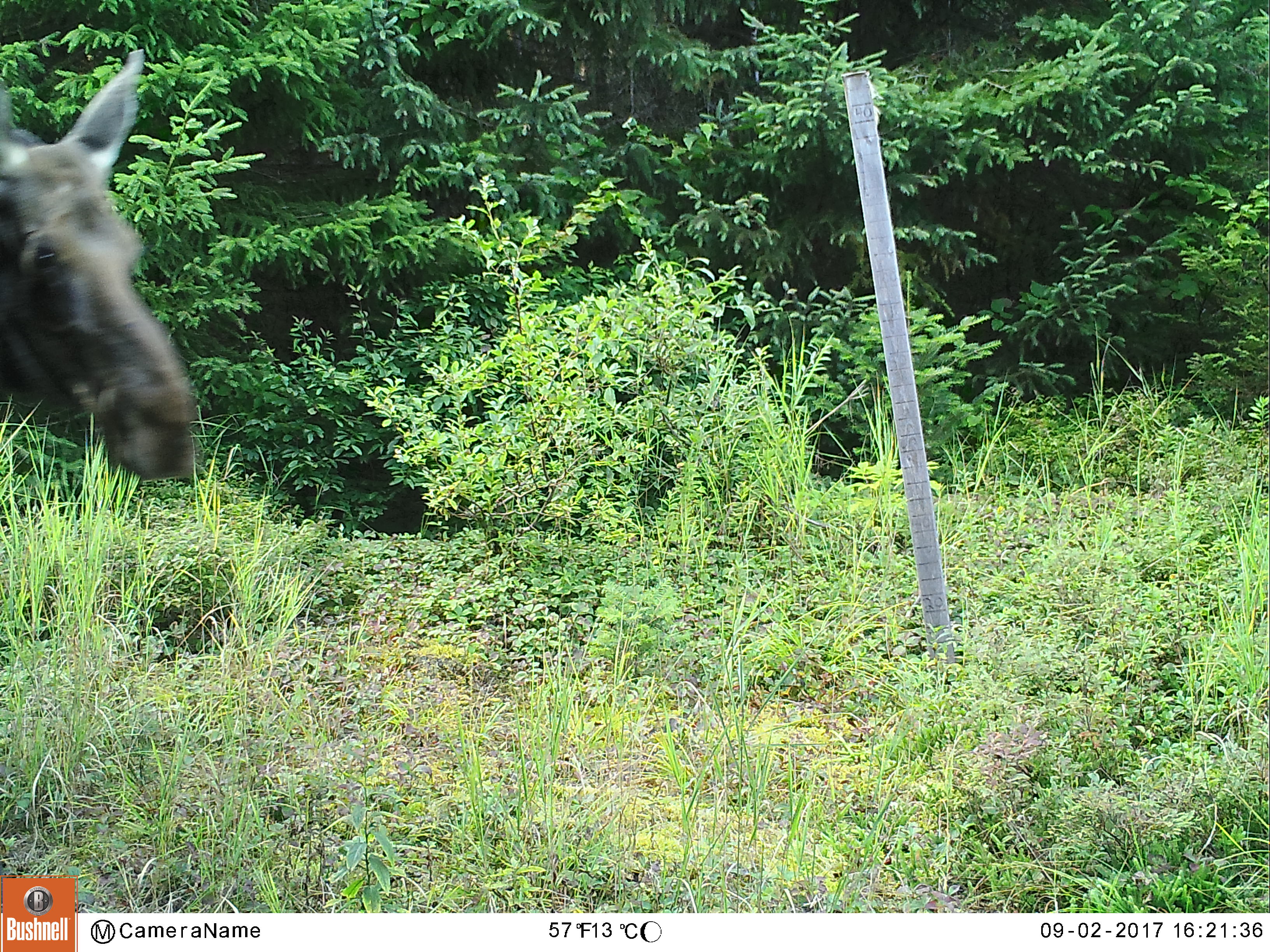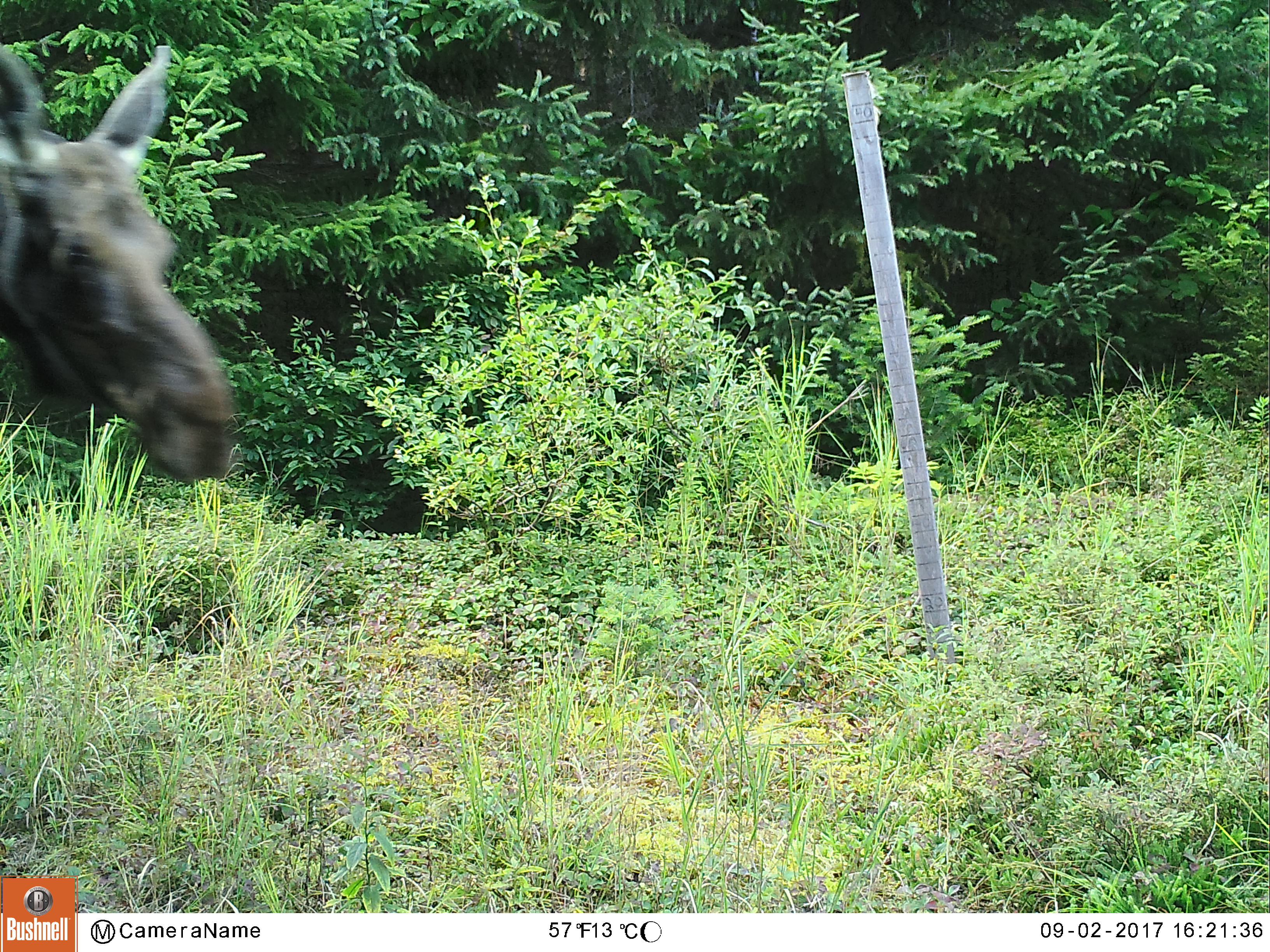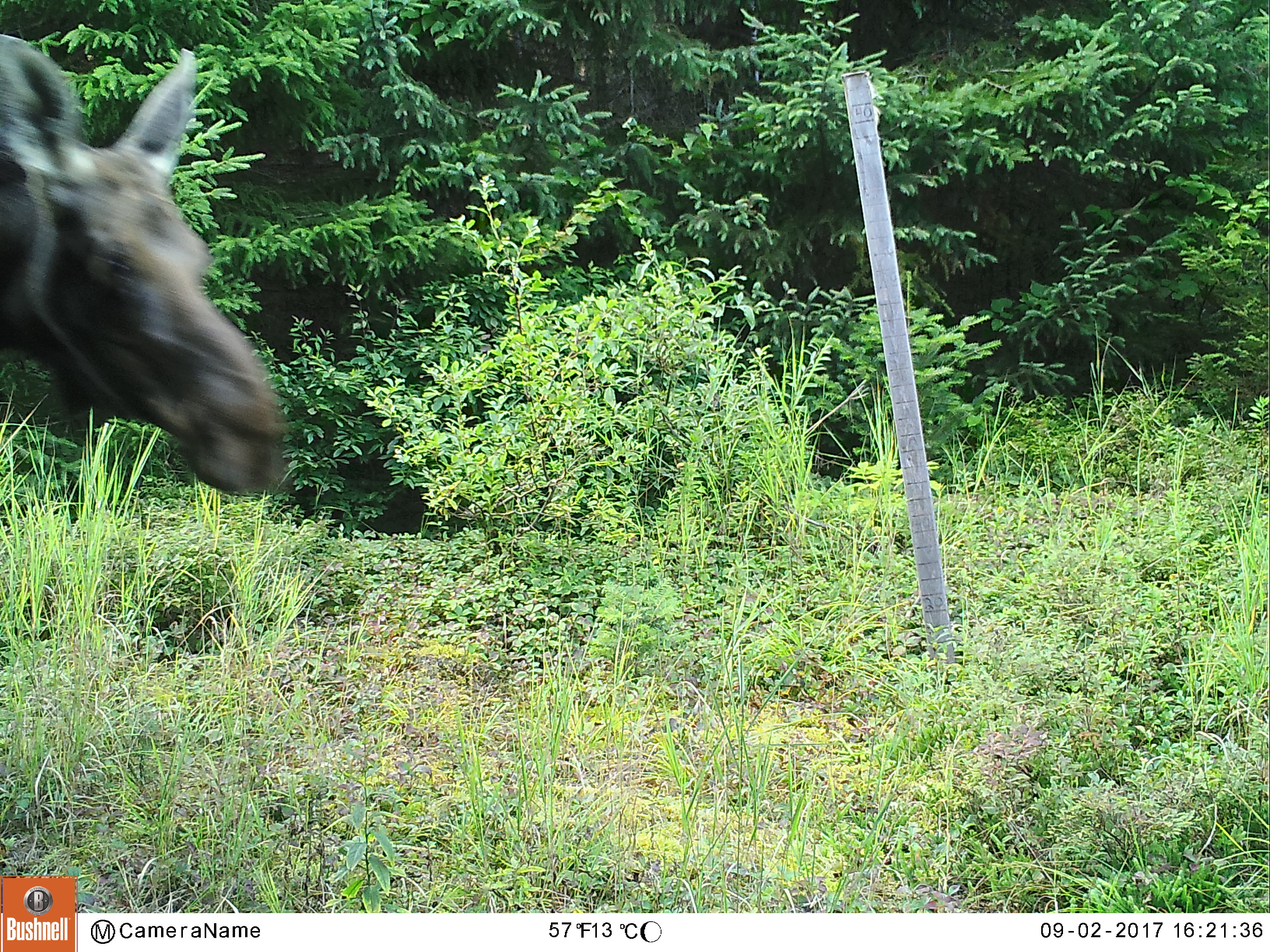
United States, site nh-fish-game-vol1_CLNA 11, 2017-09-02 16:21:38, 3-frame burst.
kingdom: Animalia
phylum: Chordata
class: Mammalia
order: Artiodactyla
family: Cervidae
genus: Alces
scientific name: Alces alces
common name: moose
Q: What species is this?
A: Moose (Alces alces).